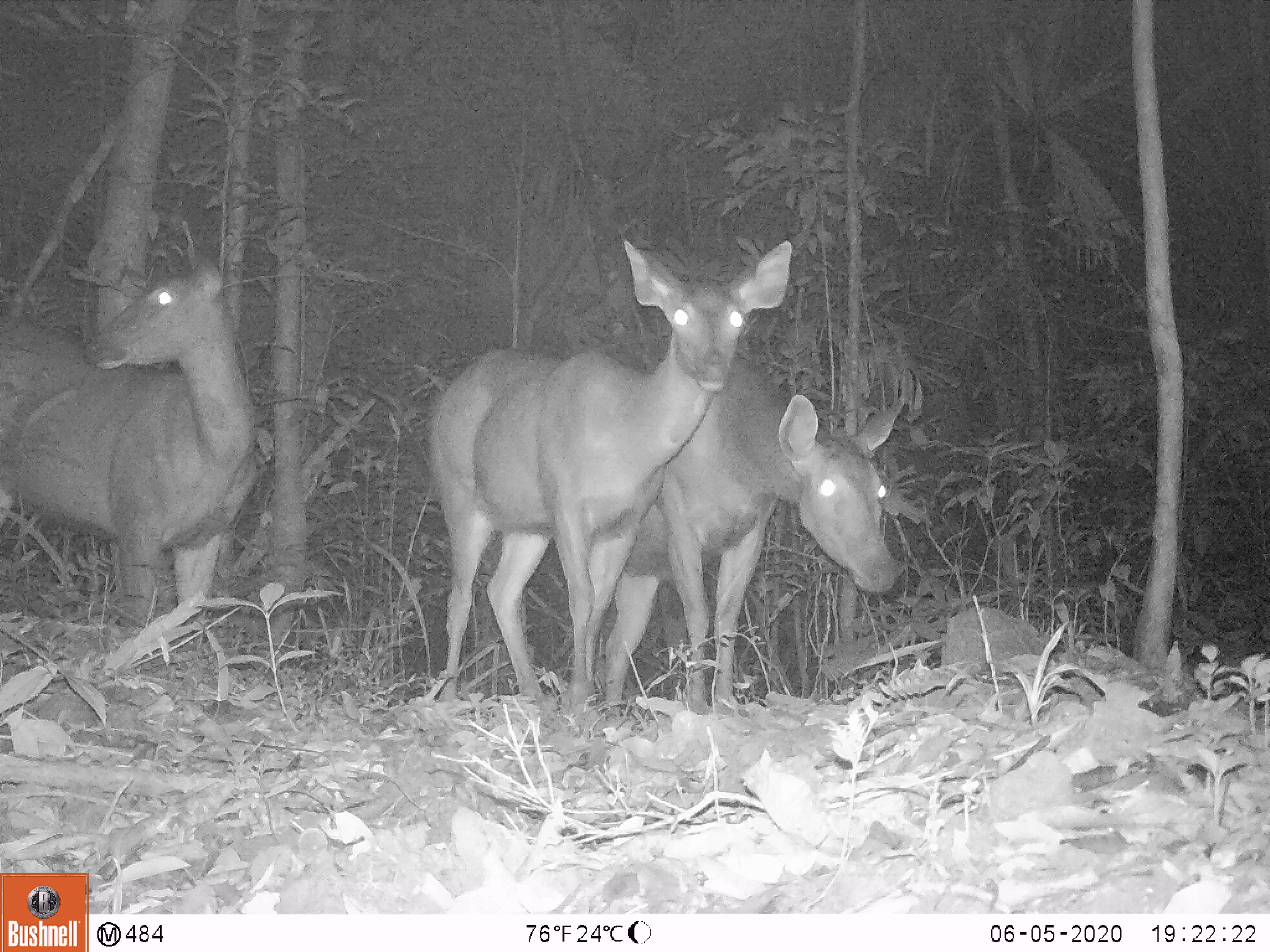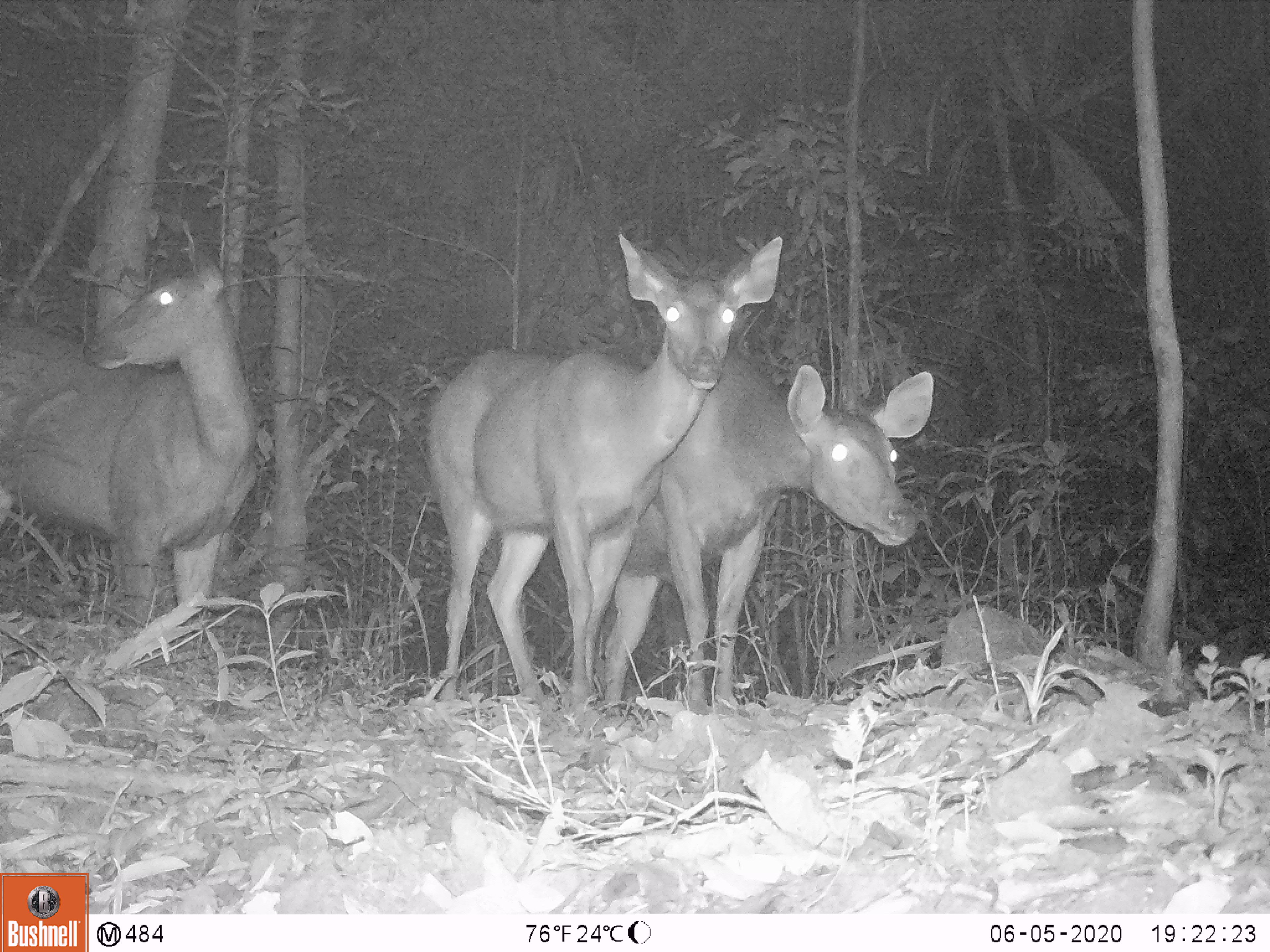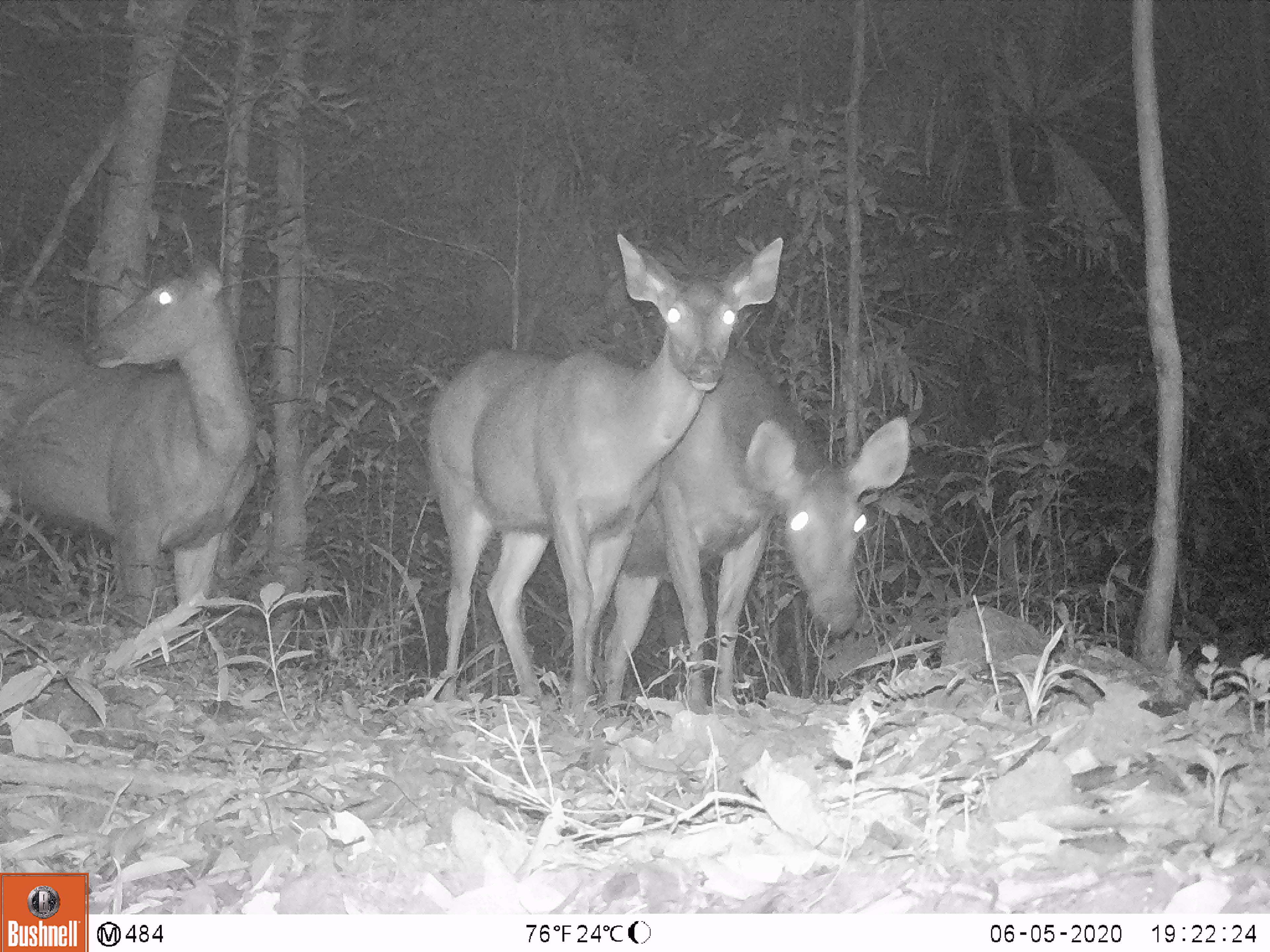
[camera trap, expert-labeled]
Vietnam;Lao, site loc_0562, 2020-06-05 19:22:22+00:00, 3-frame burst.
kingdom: Animalia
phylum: Chordata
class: Mammalia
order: Artiodactyla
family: Cervidae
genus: Rusa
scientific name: Rusa unicolor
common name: sambar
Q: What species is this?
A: Sambar (Rusa unicolor).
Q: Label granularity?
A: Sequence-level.